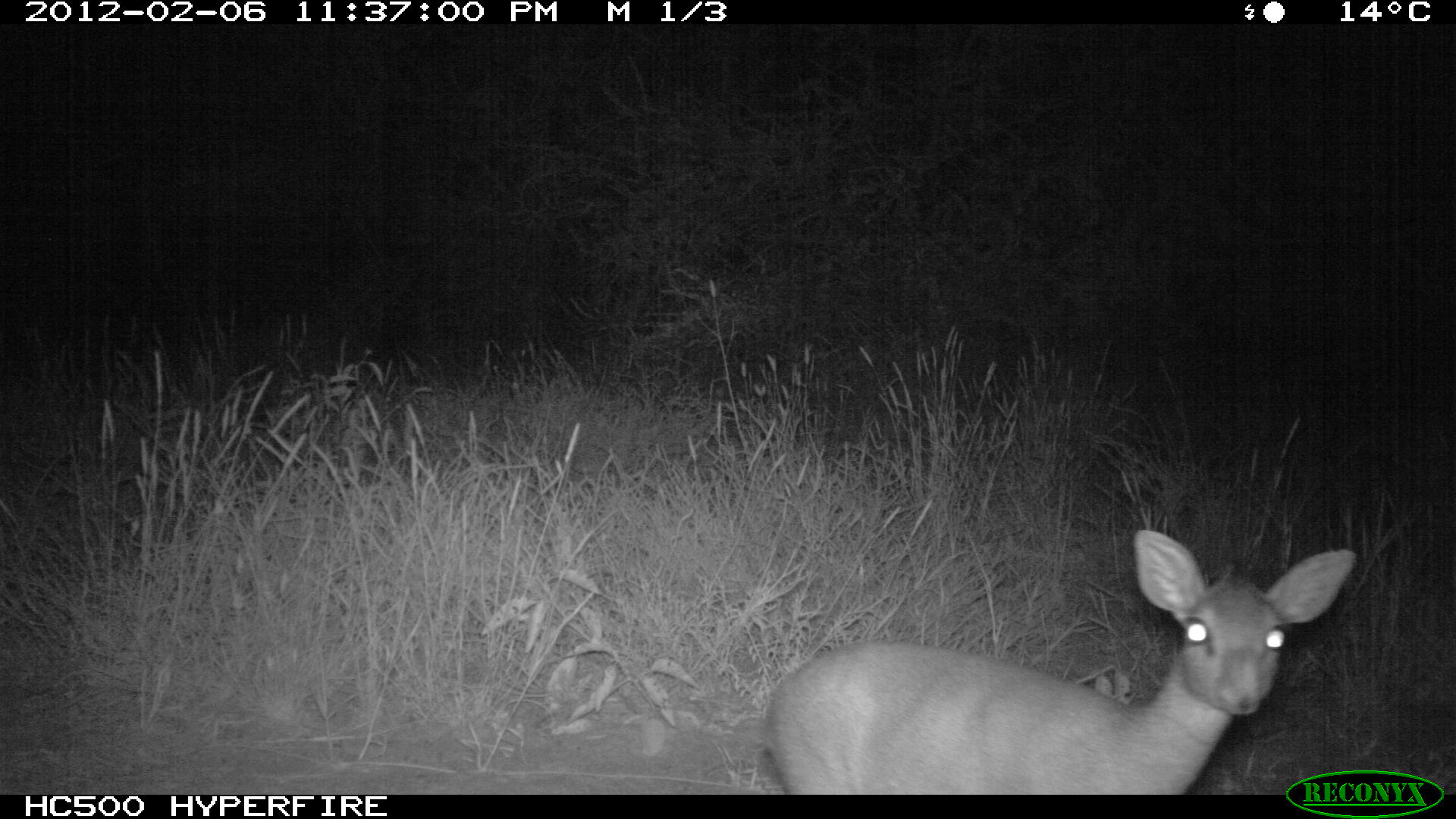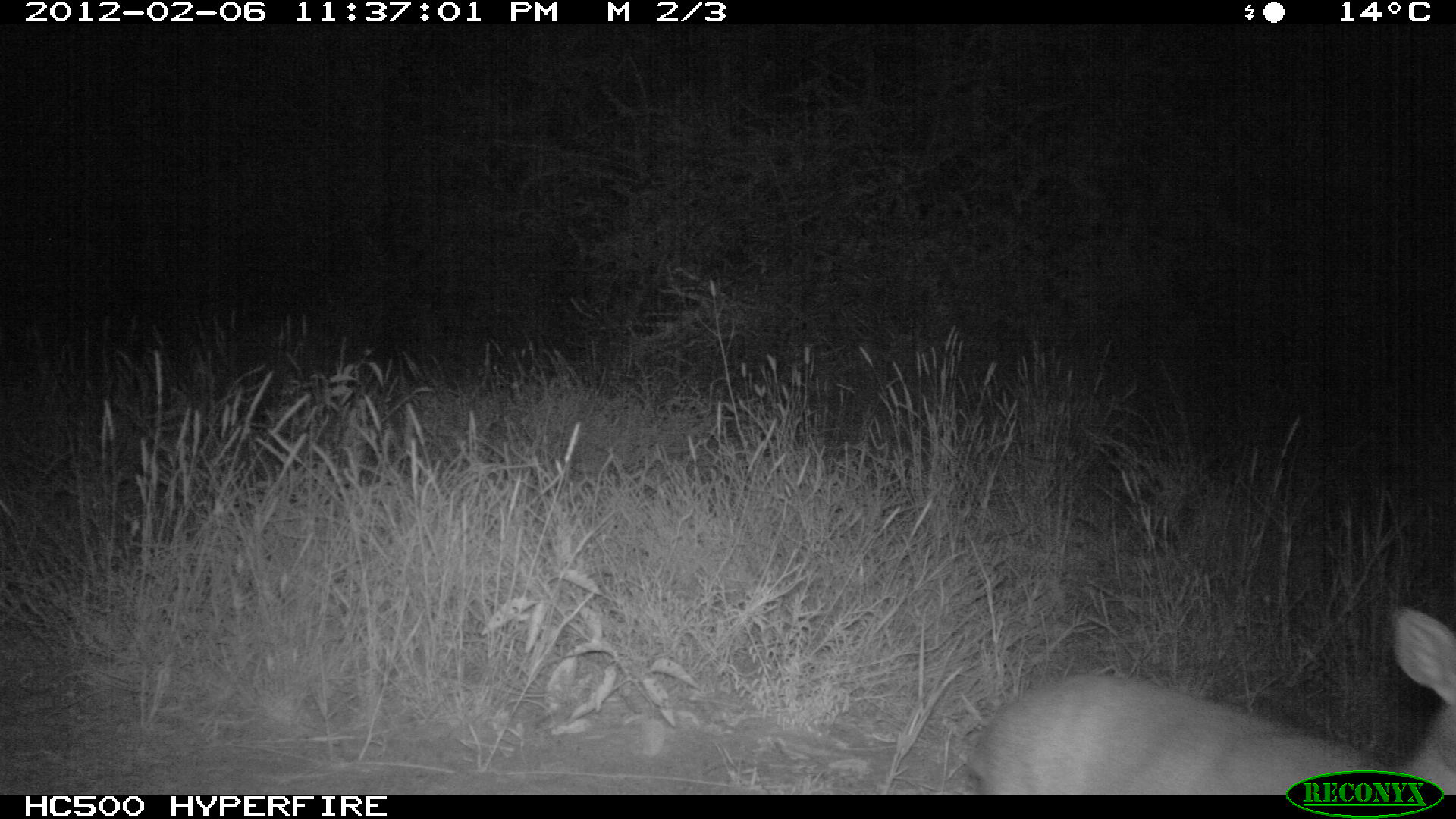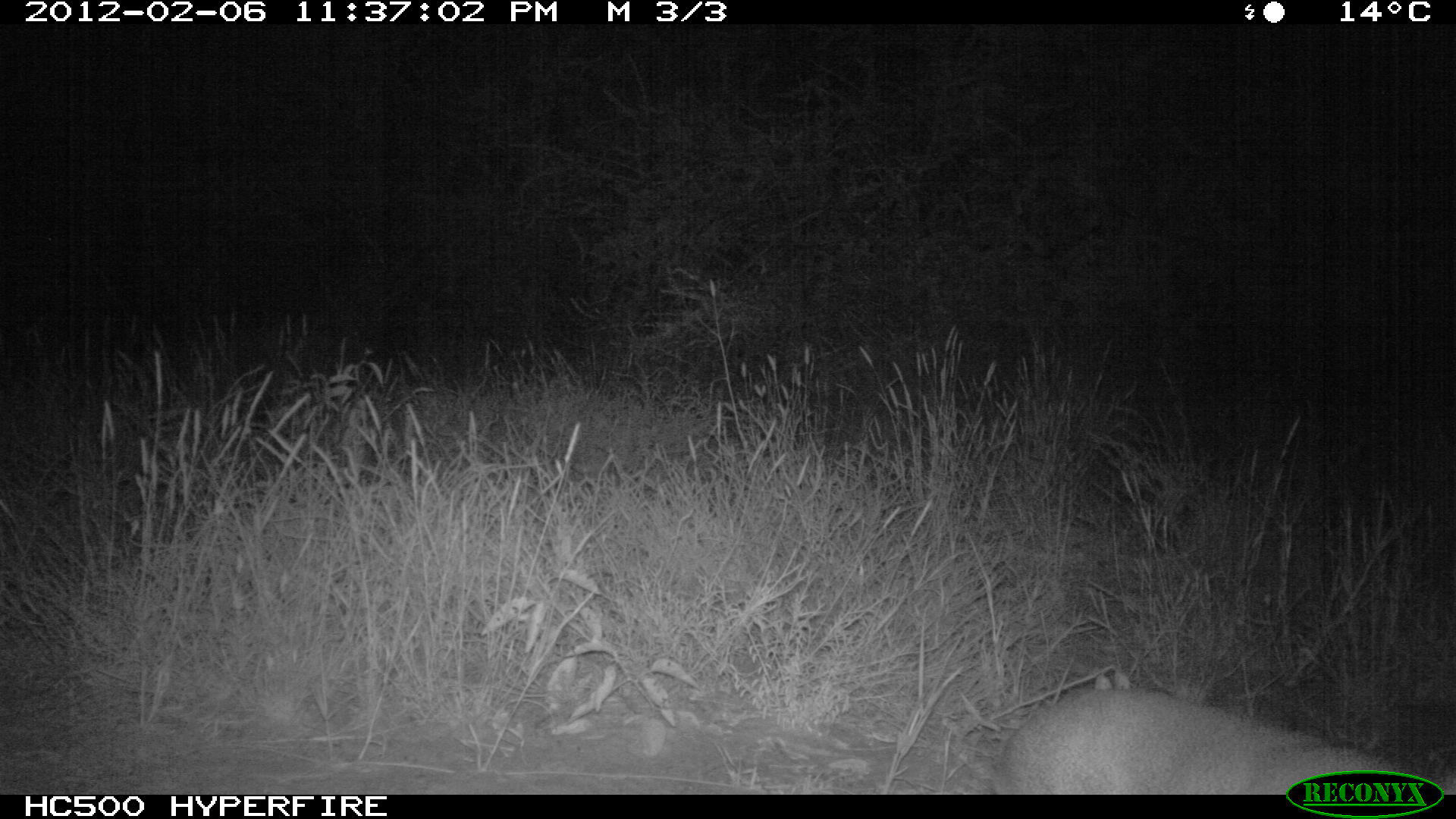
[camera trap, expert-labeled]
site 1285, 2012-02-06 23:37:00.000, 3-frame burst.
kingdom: Animalia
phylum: Chordata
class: Mammalia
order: Artiodactyla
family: Bovidae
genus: Madoqua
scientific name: Madoqua guentheri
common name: günther's dik-dik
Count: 1.